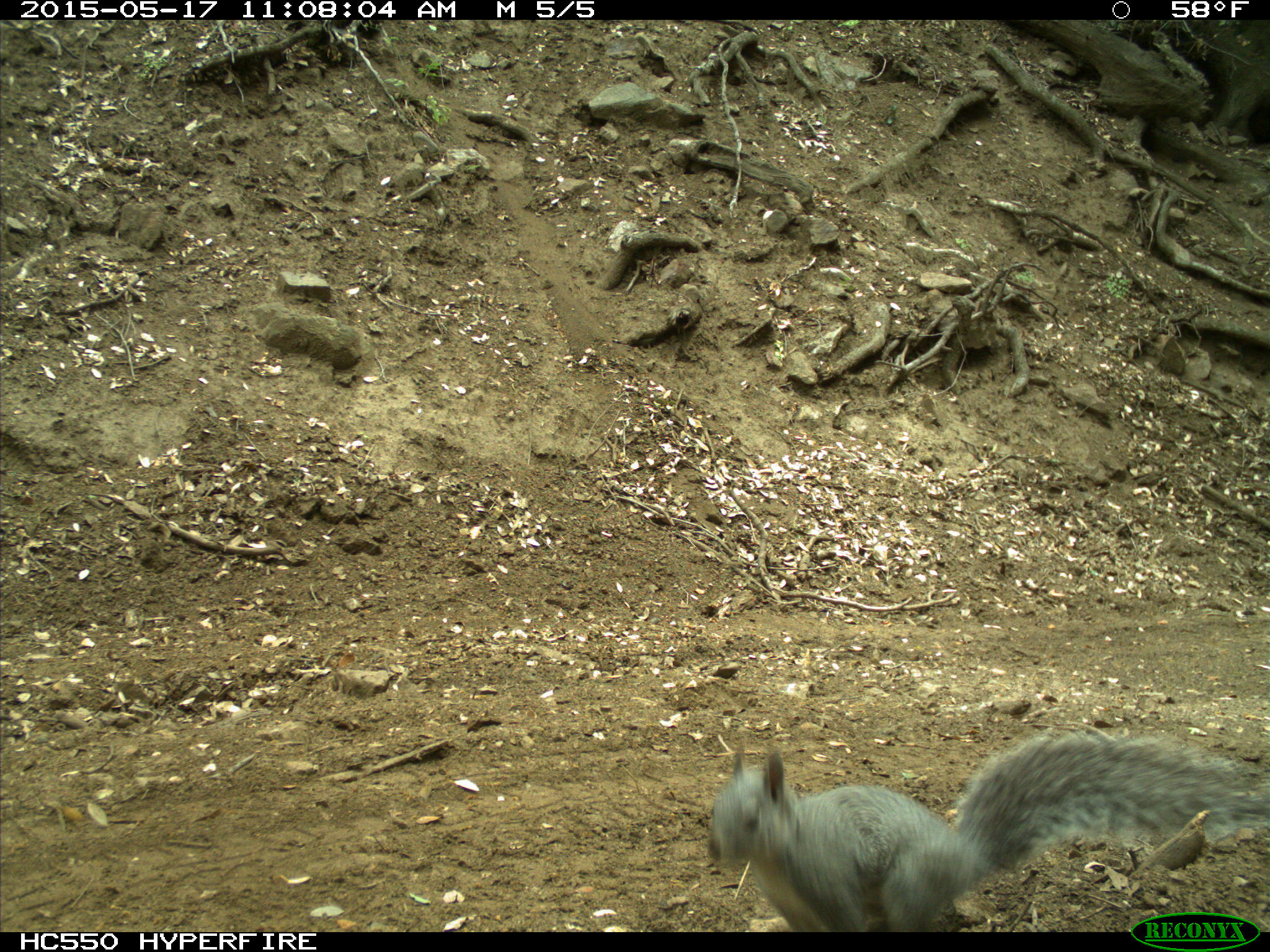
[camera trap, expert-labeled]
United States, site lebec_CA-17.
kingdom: Animalia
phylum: Chordata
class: Mammalia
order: Rodentia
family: Sciuridae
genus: Sciurus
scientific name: Sciurus carolinensis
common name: eastern gray squirrel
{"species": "Sciurus carolinensis (eastern gray squirrel)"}